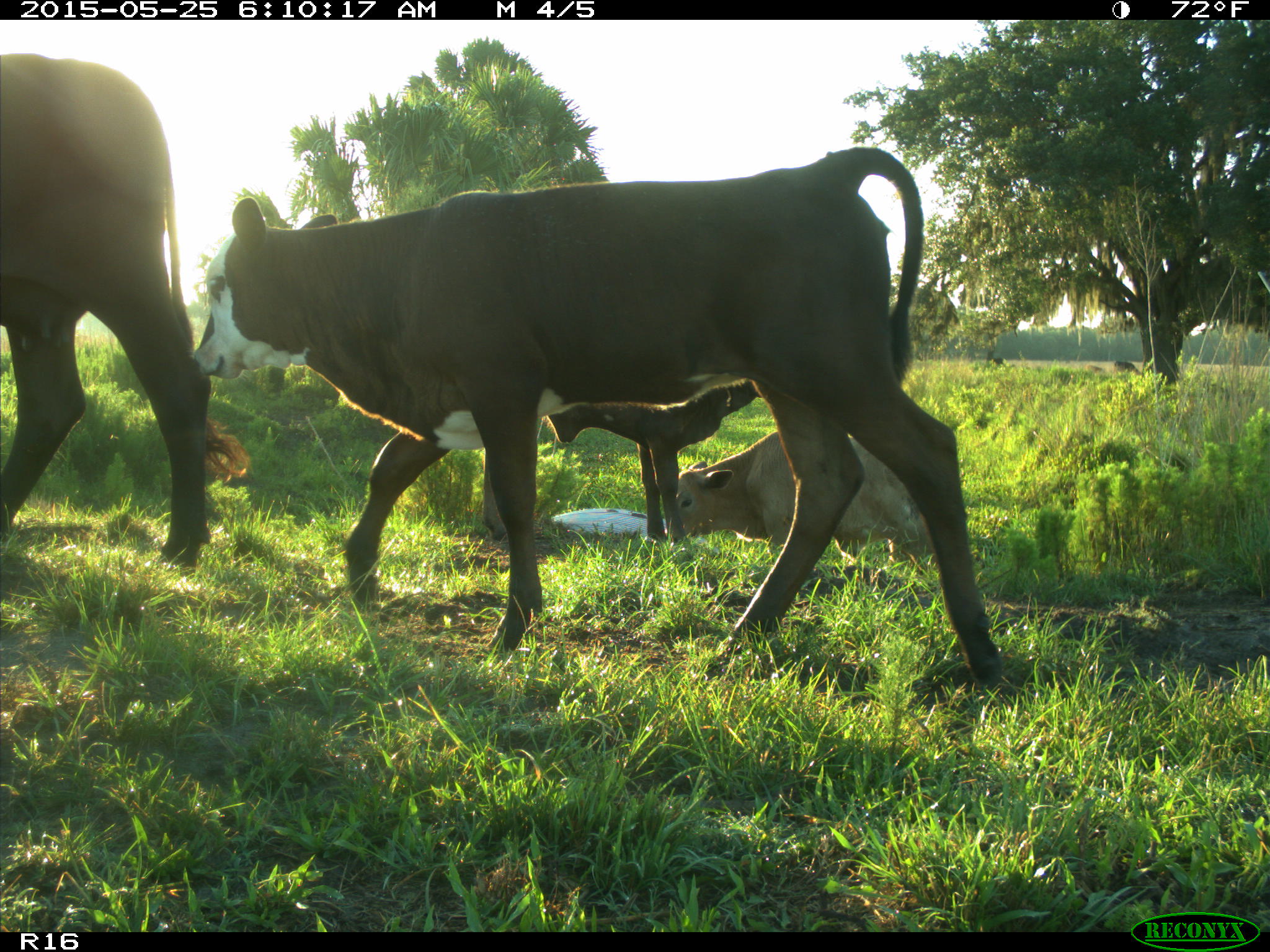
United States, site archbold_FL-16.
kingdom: Animalia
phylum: Chordata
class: Mammalia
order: Artiodactyla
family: Bovidae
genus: Bos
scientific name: Bos taurus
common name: domestic cow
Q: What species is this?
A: Bos taurus (domestic cow).